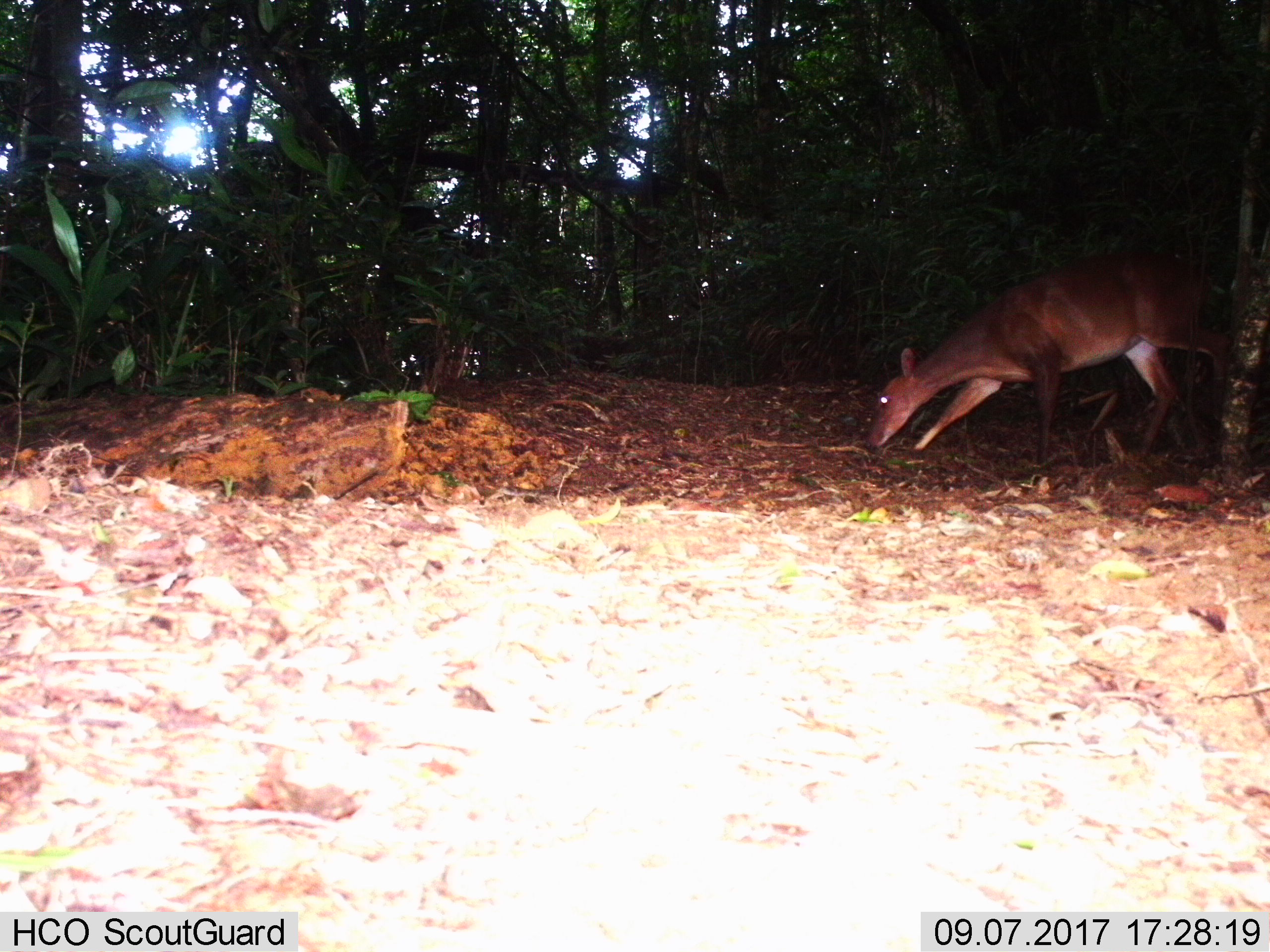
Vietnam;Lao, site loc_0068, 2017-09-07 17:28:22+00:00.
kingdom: Animalia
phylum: Chordata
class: Mammalia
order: Artiodactyla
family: Cervidae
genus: Muntiacus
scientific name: Muntiacus vuquangensis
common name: large-antlered muntjac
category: large antlered muntjac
Large antlered muntjac (large-antlered muntjac) (Muntiacus vuquangensis). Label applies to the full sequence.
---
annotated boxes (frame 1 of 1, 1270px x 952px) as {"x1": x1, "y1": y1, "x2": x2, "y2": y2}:
large antlered muntjac: {"x1": 864, "y1": 252, "x2": 1229, "y2": 466}